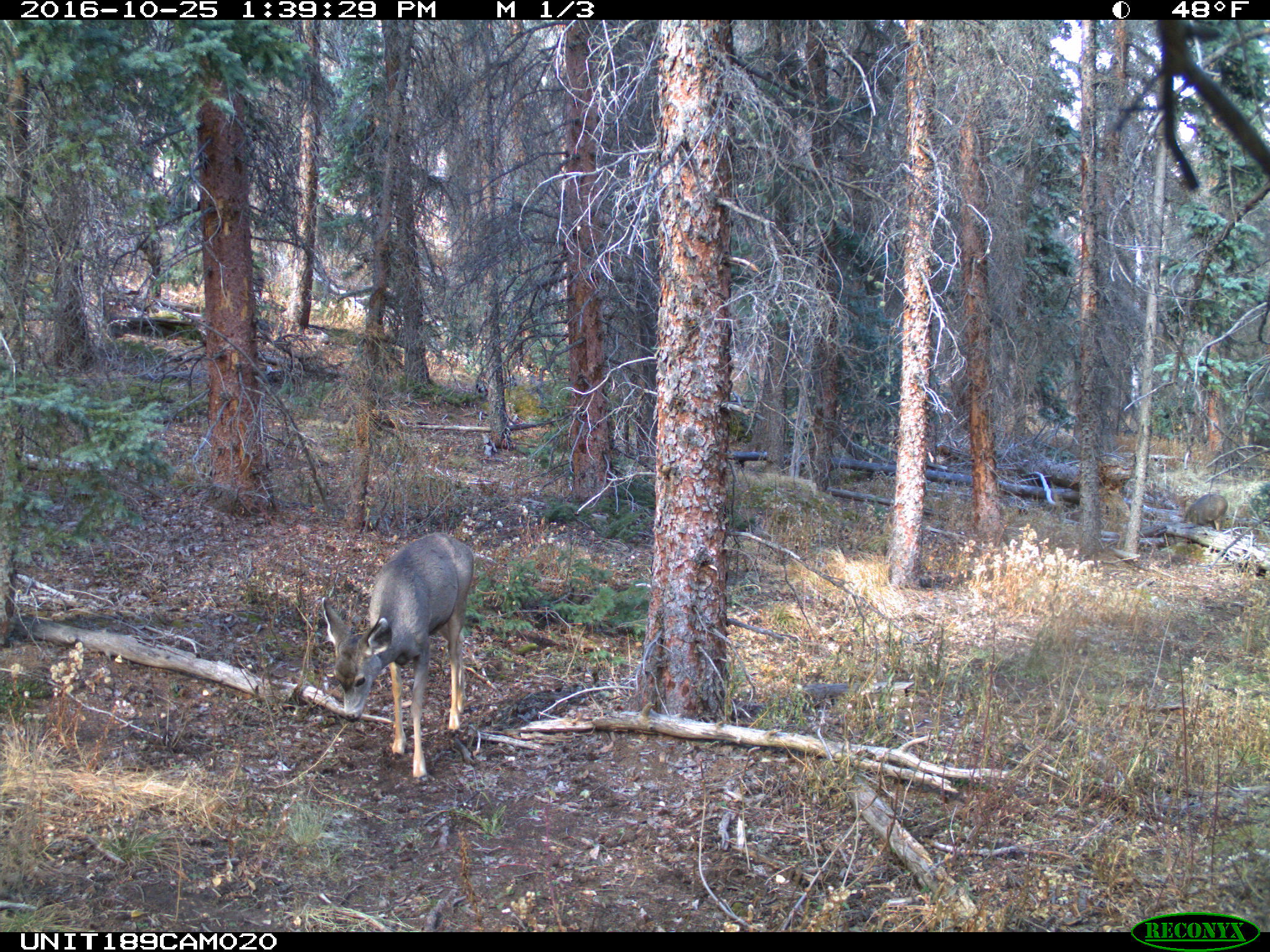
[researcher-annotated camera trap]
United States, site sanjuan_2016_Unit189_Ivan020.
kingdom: Animalia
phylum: Chordata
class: Mammalia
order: Artiodactyla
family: Cervidae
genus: Odocoileus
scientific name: Odocoileus hemionus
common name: mule deer